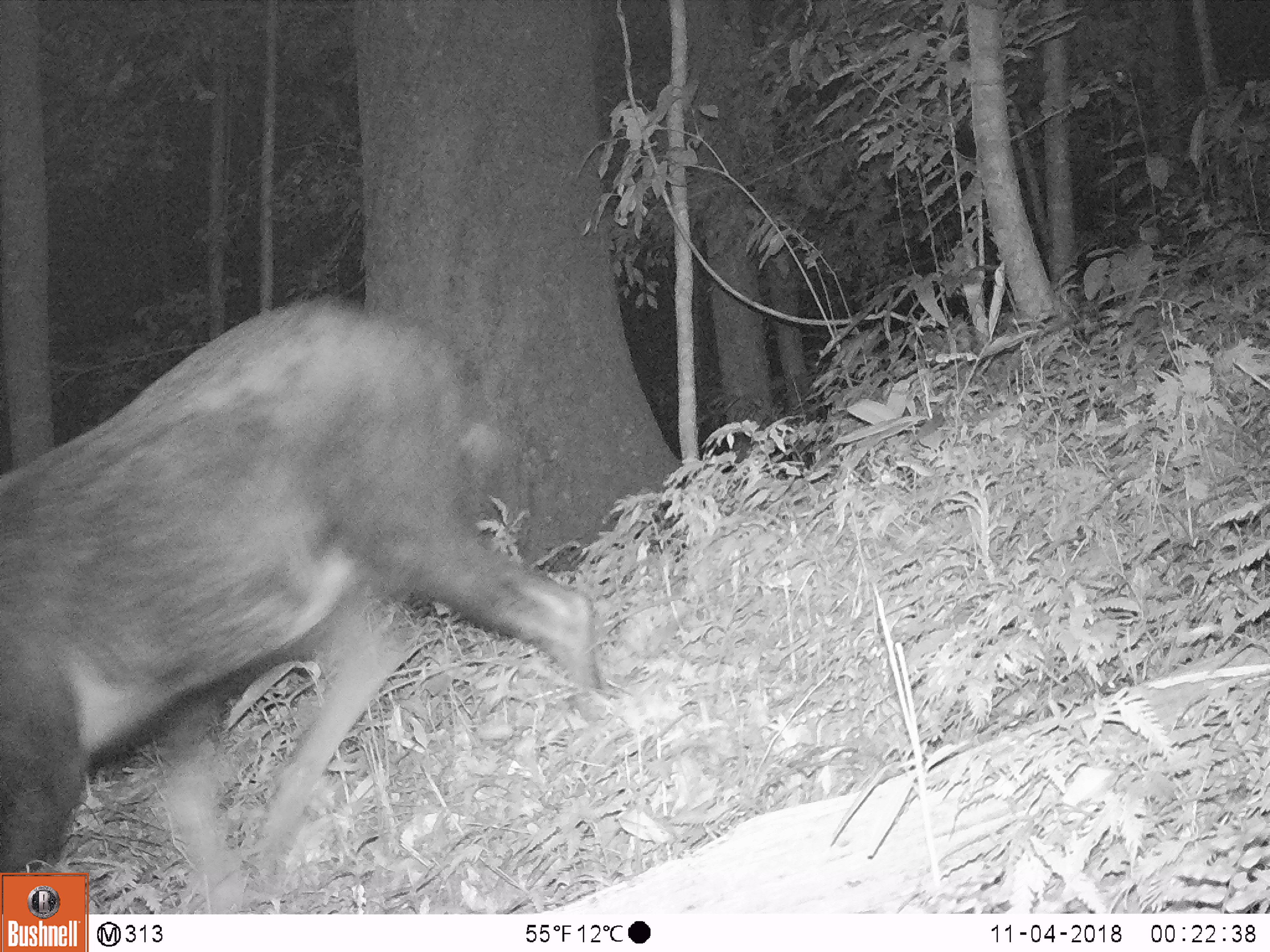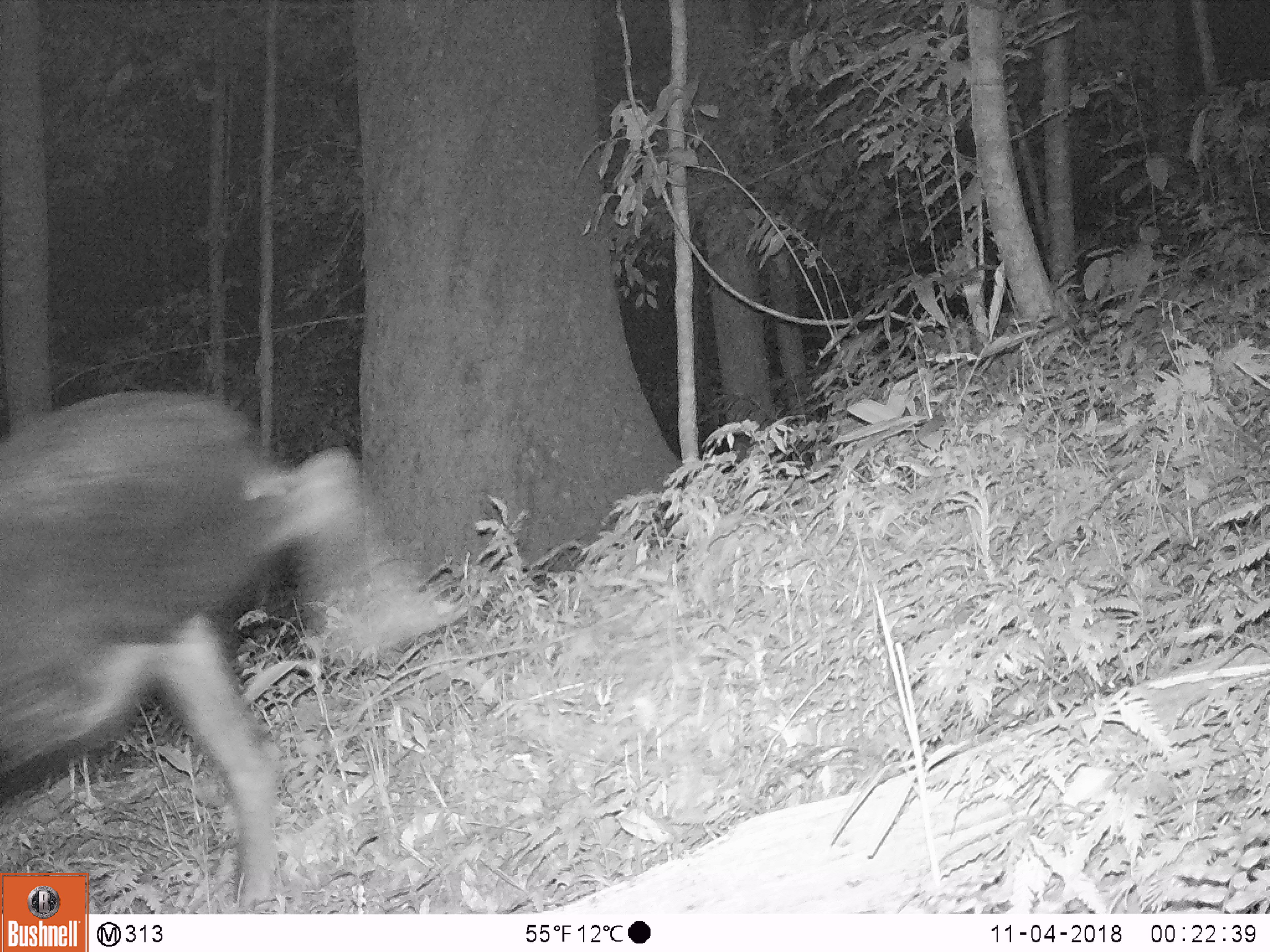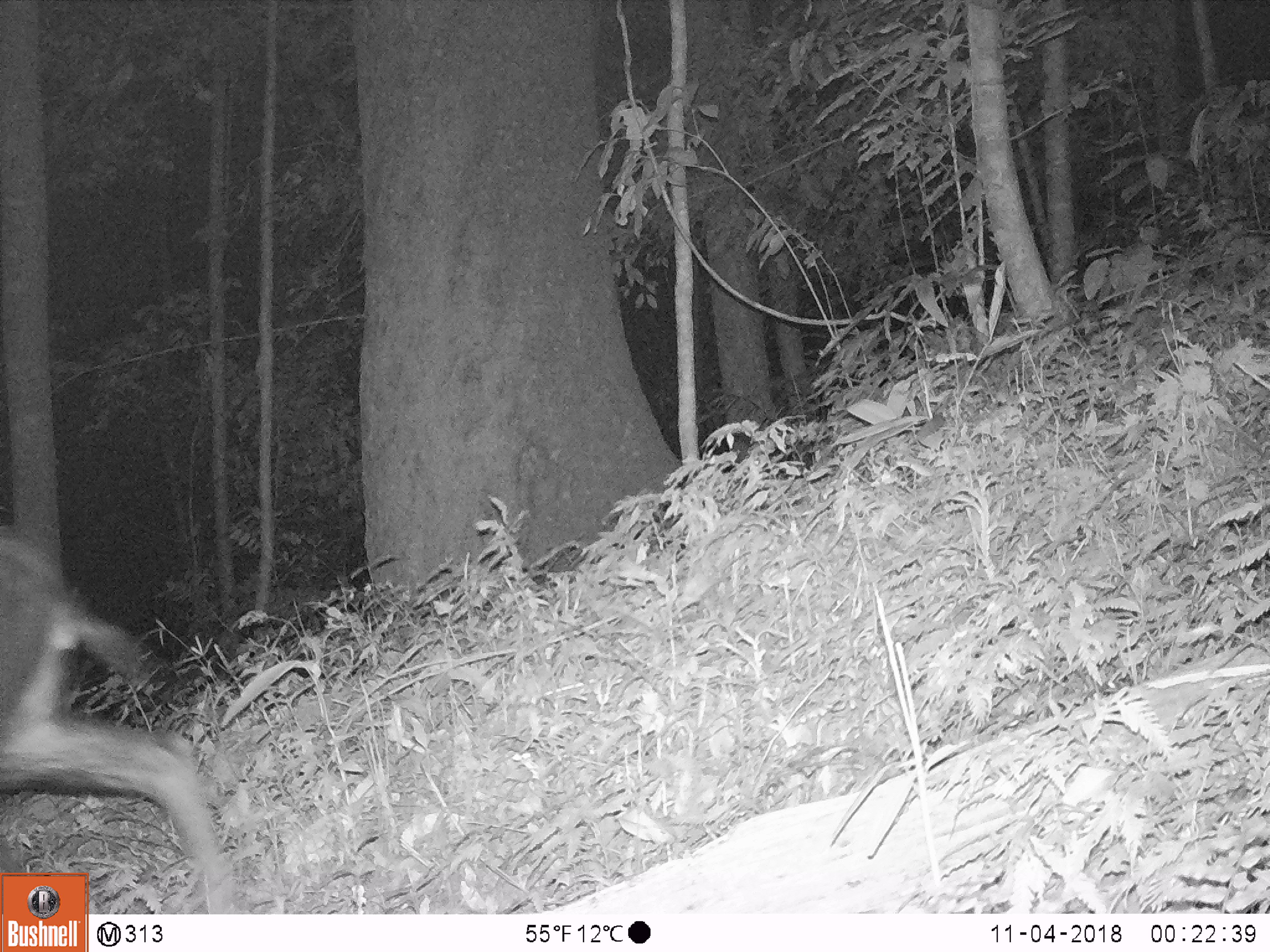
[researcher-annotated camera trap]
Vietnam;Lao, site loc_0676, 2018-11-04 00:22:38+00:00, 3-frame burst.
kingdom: Animalia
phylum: Chordata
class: Mammalia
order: Artiodactyla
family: Bovidae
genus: Capricornis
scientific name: Capricornis sumatraensis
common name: chinese serow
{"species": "chinese serow (Capricornis sumatraensis)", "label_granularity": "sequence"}